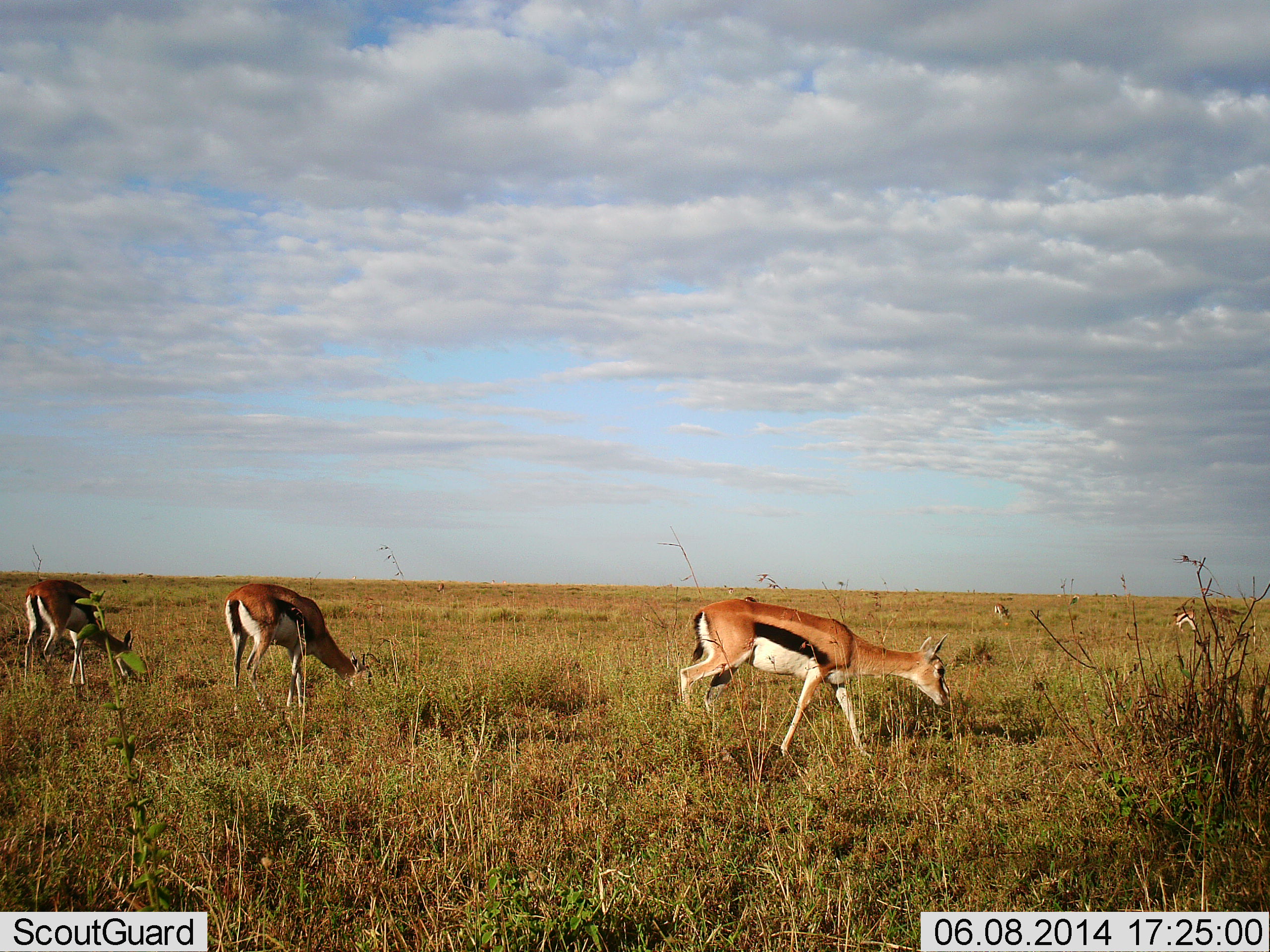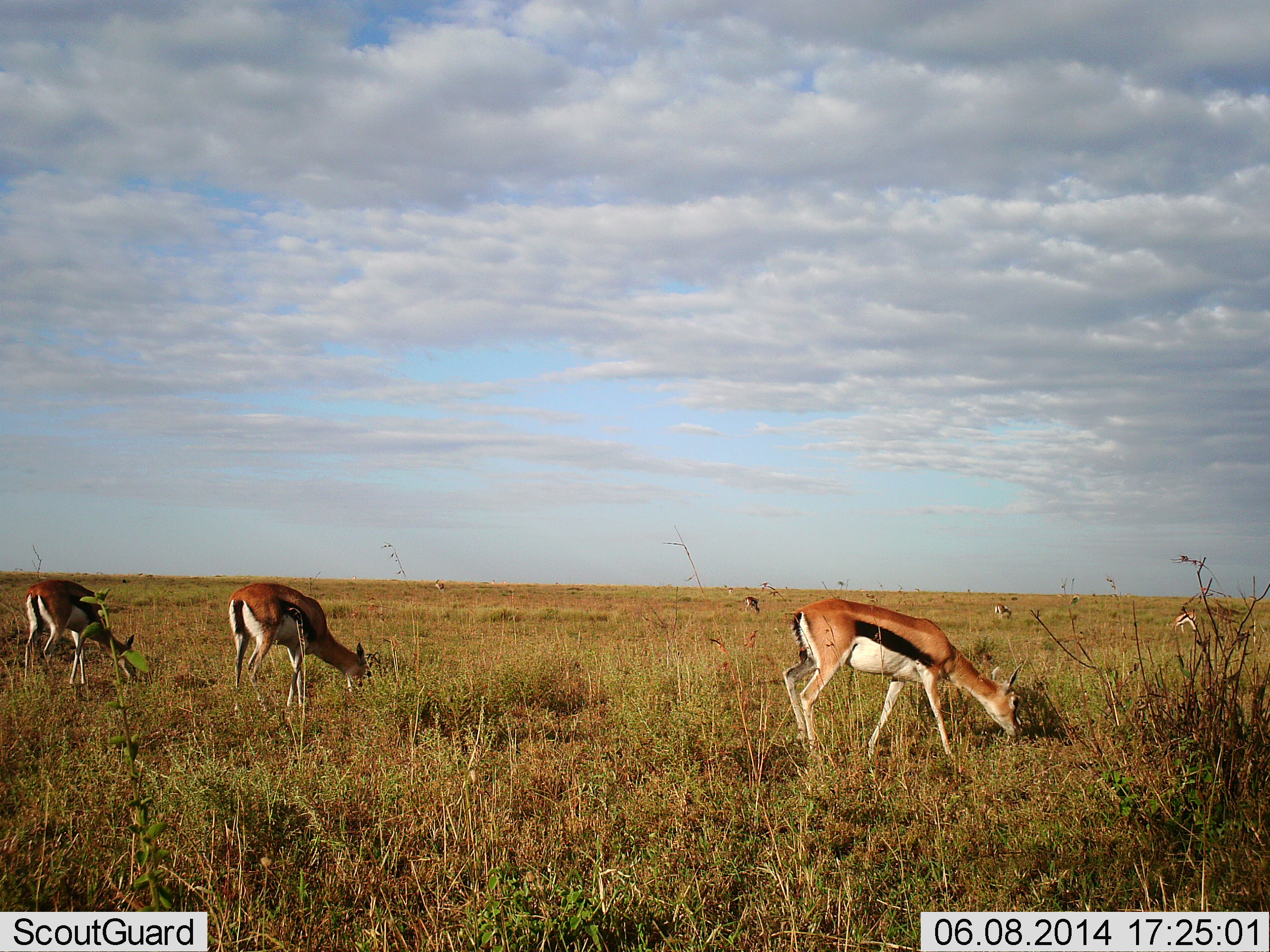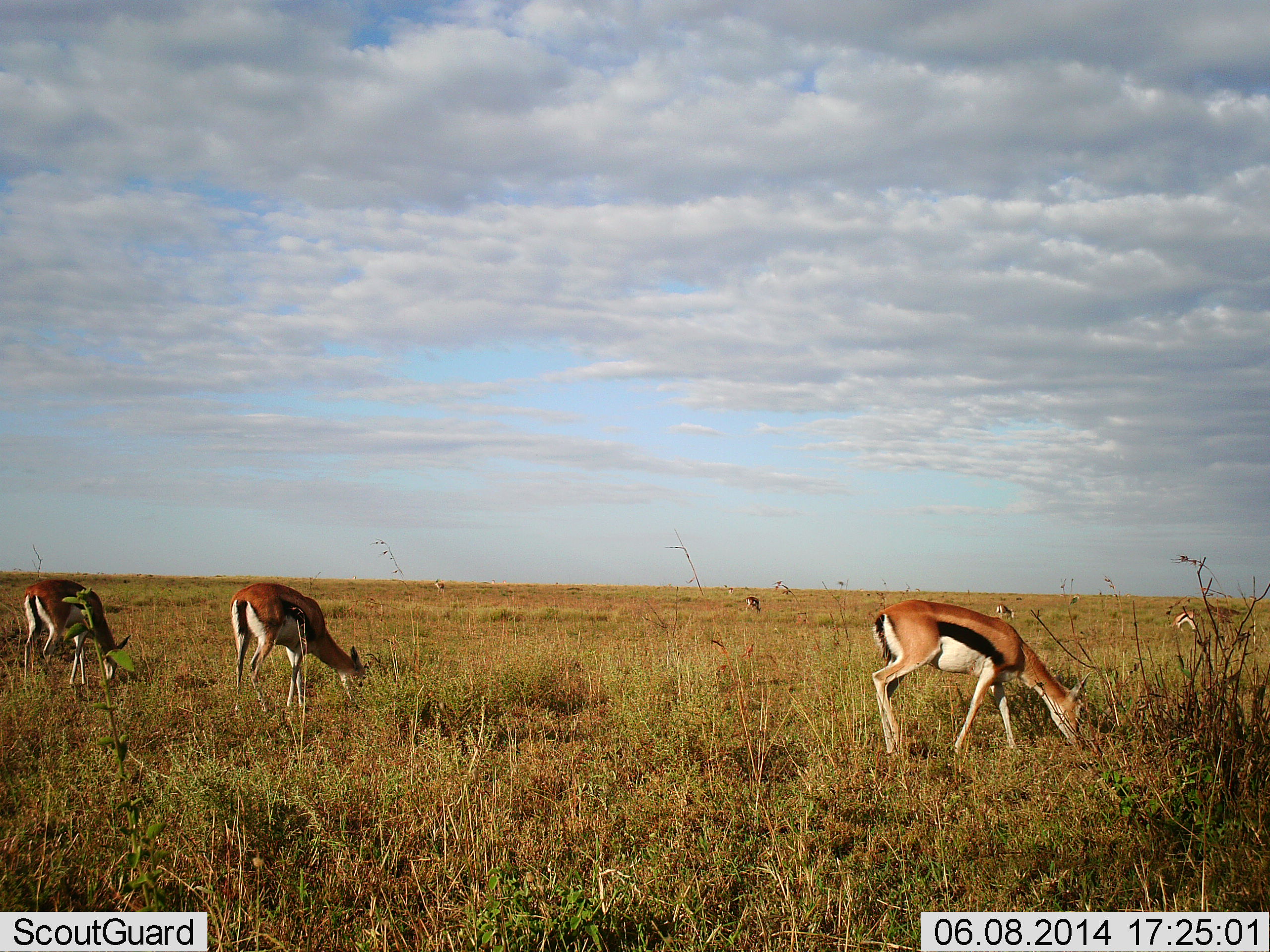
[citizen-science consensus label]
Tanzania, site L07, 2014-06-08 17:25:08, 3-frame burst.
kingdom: Animalia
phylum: Chordata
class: Mammalia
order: Artiodactyla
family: Bovidae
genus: Eudorcas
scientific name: Eudorcas thomsonii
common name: thomson's gazelle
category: gazellethomsons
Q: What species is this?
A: Gazellethomsons (thomson's gazelle) (Eudorcas thomsonii).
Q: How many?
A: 6.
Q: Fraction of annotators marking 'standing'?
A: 10%.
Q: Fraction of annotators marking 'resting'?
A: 0%.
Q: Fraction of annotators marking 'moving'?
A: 10%.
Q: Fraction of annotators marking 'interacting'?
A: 0%.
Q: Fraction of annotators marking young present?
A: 0%.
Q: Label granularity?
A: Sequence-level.